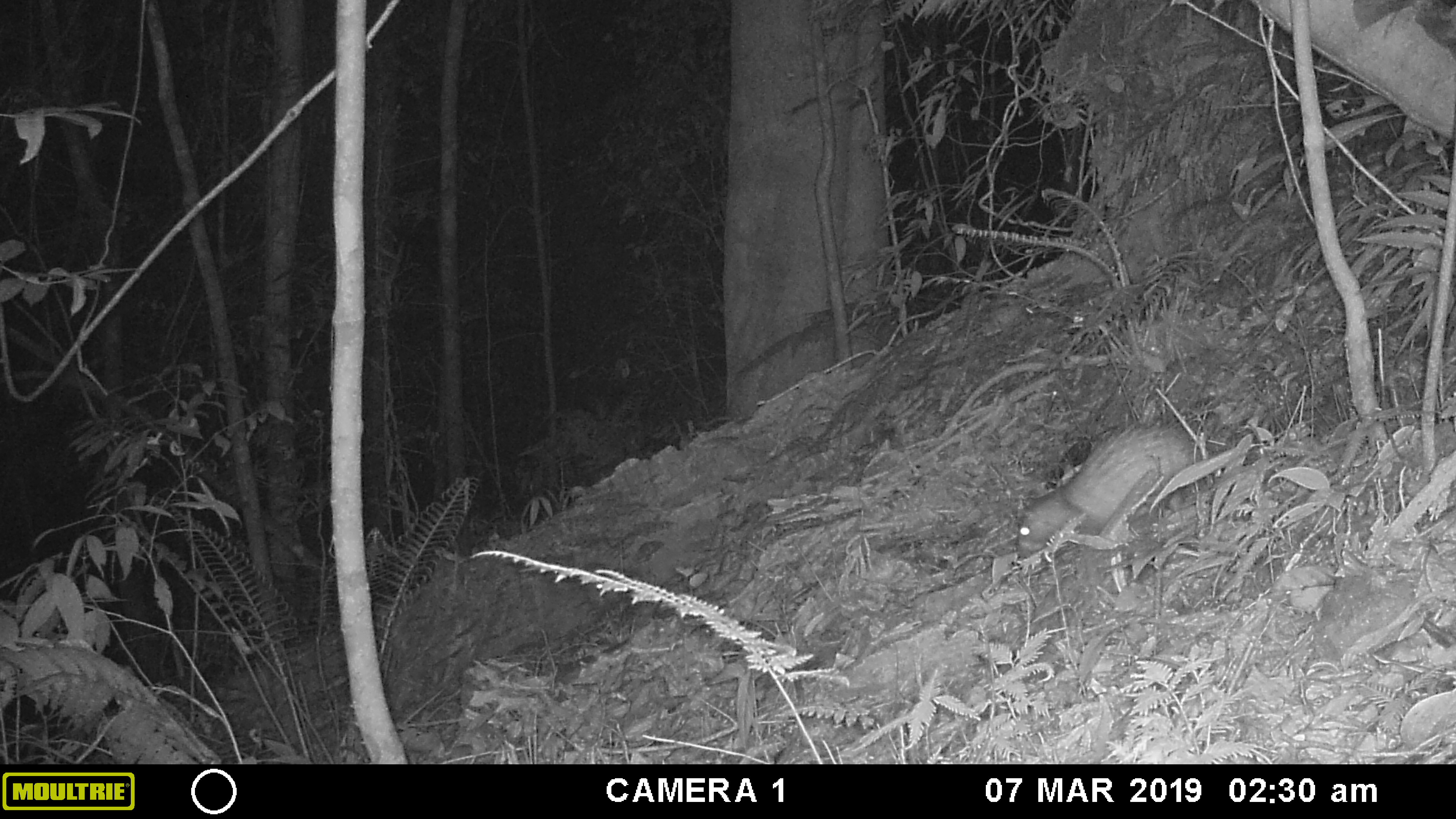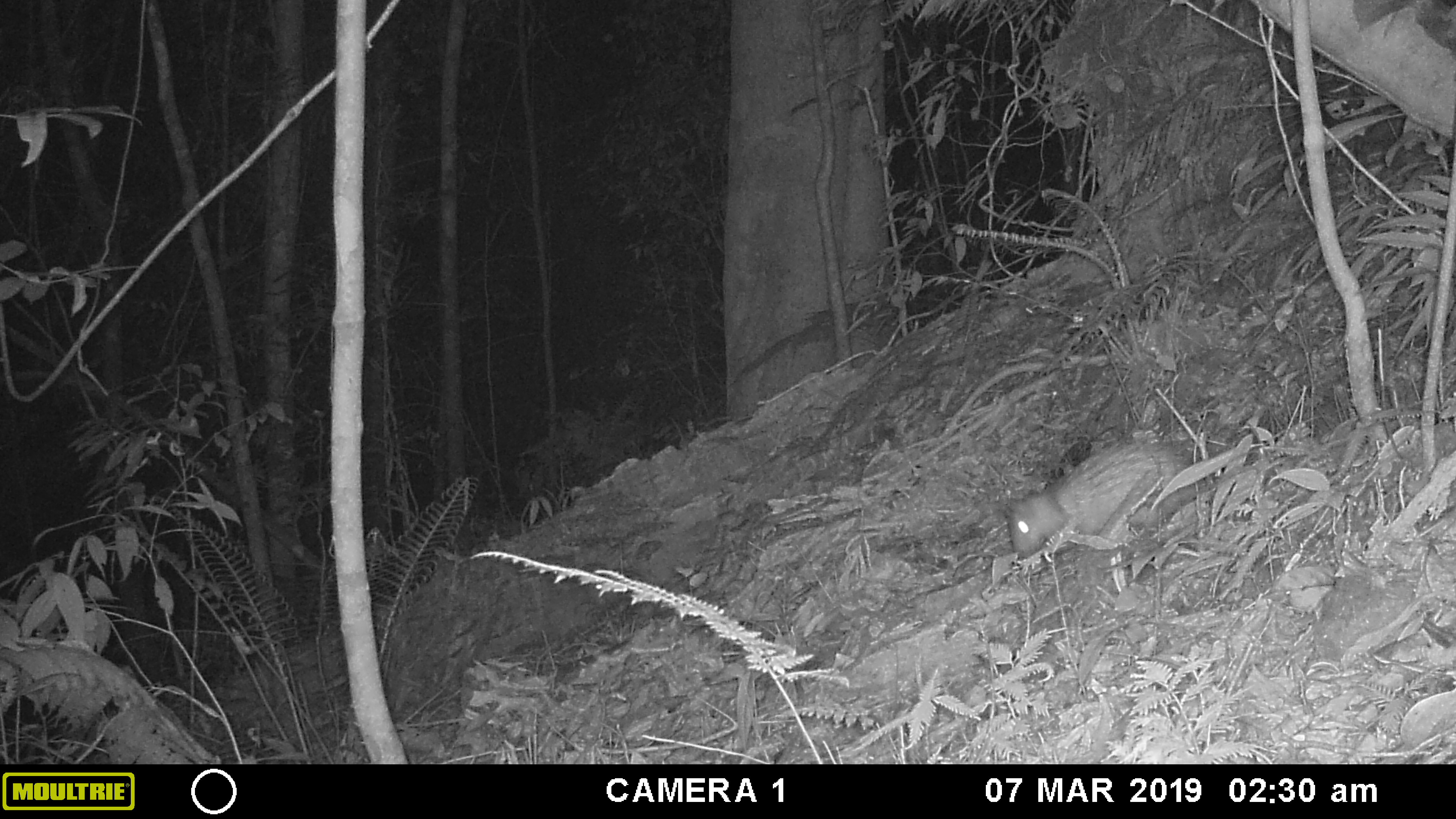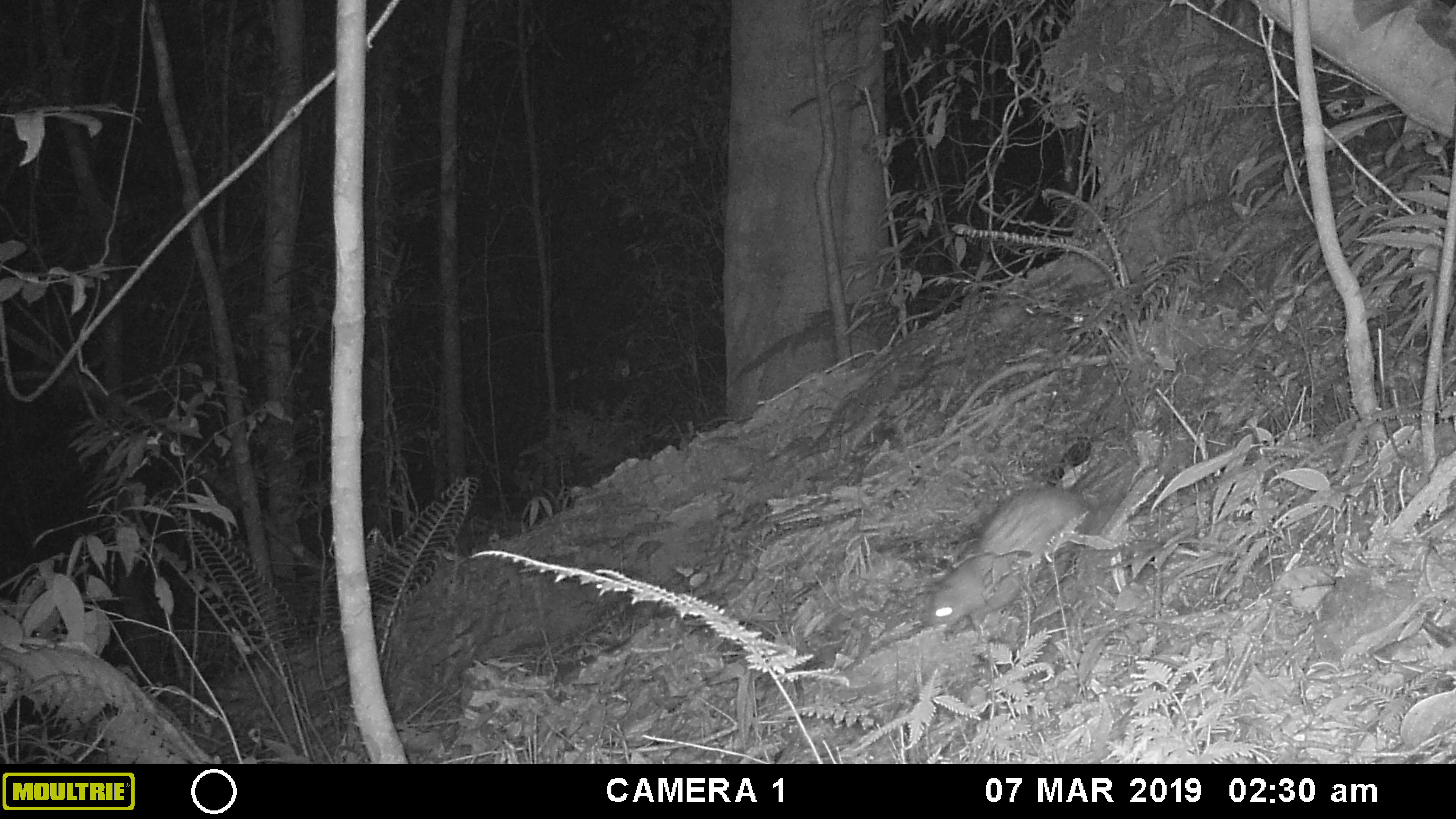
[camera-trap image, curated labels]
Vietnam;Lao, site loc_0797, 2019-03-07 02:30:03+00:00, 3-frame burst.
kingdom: Animalia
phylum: Chordata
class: Mammalia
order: Rodentia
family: Hystricidae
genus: Atherurus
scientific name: Atherurus macrourus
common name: asiatic brush-tailed porcupine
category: asiatic brush tailed porcupine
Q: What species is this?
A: Asiatic brush tailed porcupine (asiatic brush-tailed porcupine) (Atherurus macrourus).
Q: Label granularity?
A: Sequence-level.